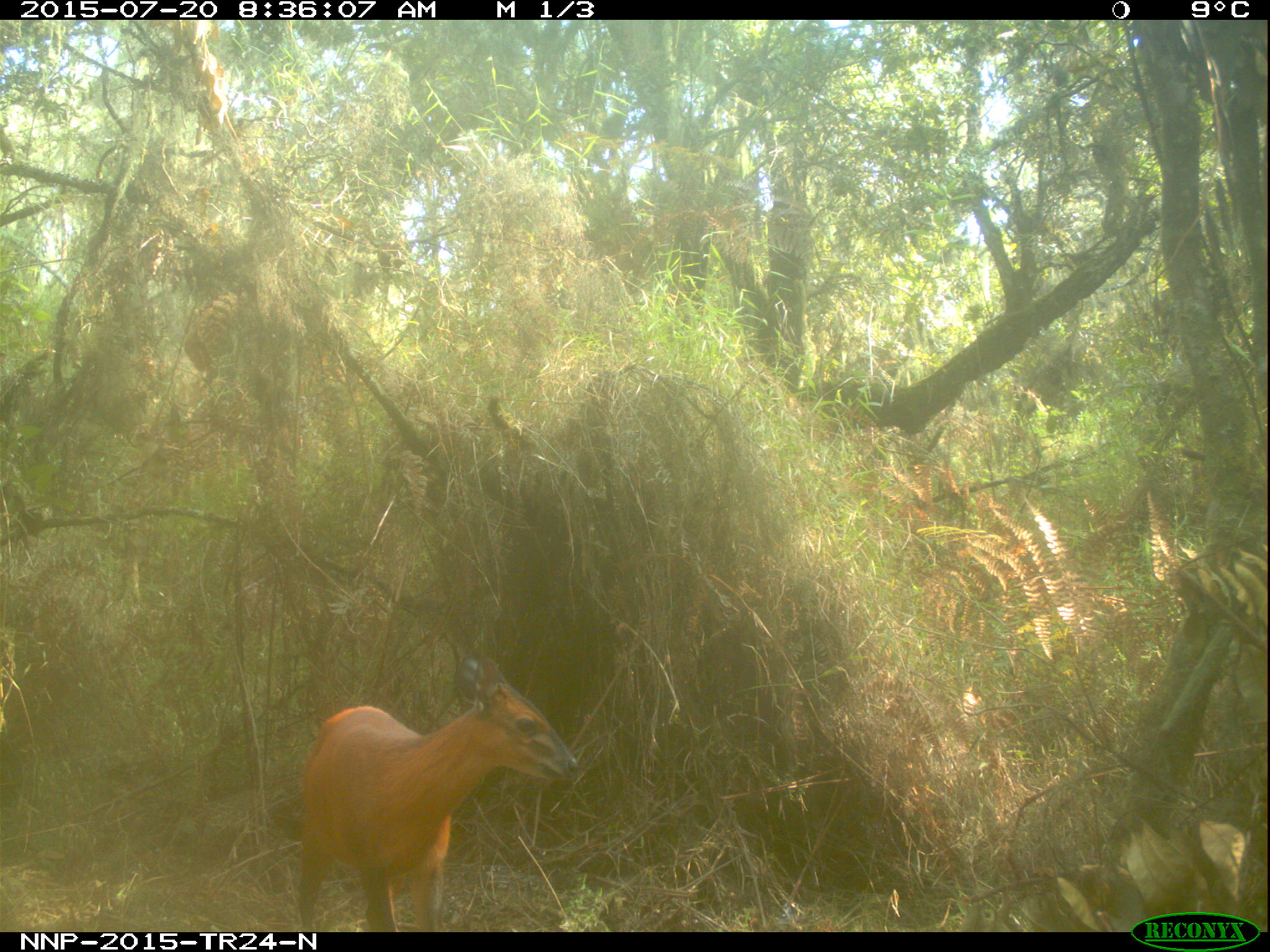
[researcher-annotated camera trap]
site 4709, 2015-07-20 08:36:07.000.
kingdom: Animalia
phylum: Chordata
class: Mammalia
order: Artiodactyla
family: Bovidae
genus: Cephalophus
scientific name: Cephalophus nigrifrons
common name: black-fronted duiker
Cephalophus nigrifrons (black-fronted duiker), count 1.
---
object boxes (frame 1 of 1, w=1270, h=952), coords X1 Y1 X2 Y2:
cephalophus nigrifrons: 295 654 578 932